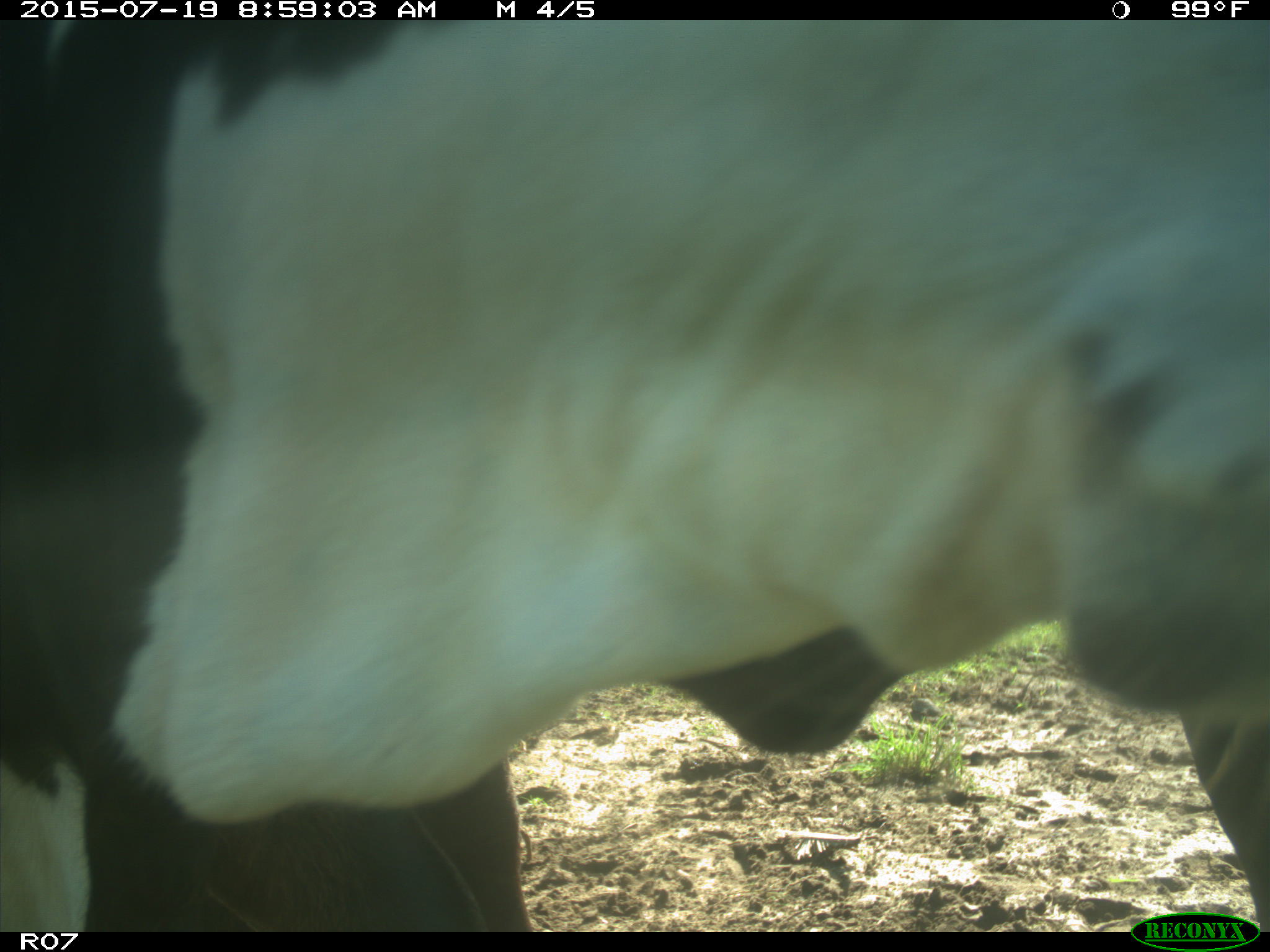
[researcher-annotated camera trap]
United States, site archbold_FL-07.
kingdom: Animalia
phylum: Chordata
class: Mammalia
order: Artiodactyla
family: Bovidae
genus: Bos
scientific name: Bos taurus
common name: domestic cow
Bos taurus (domestic cow).